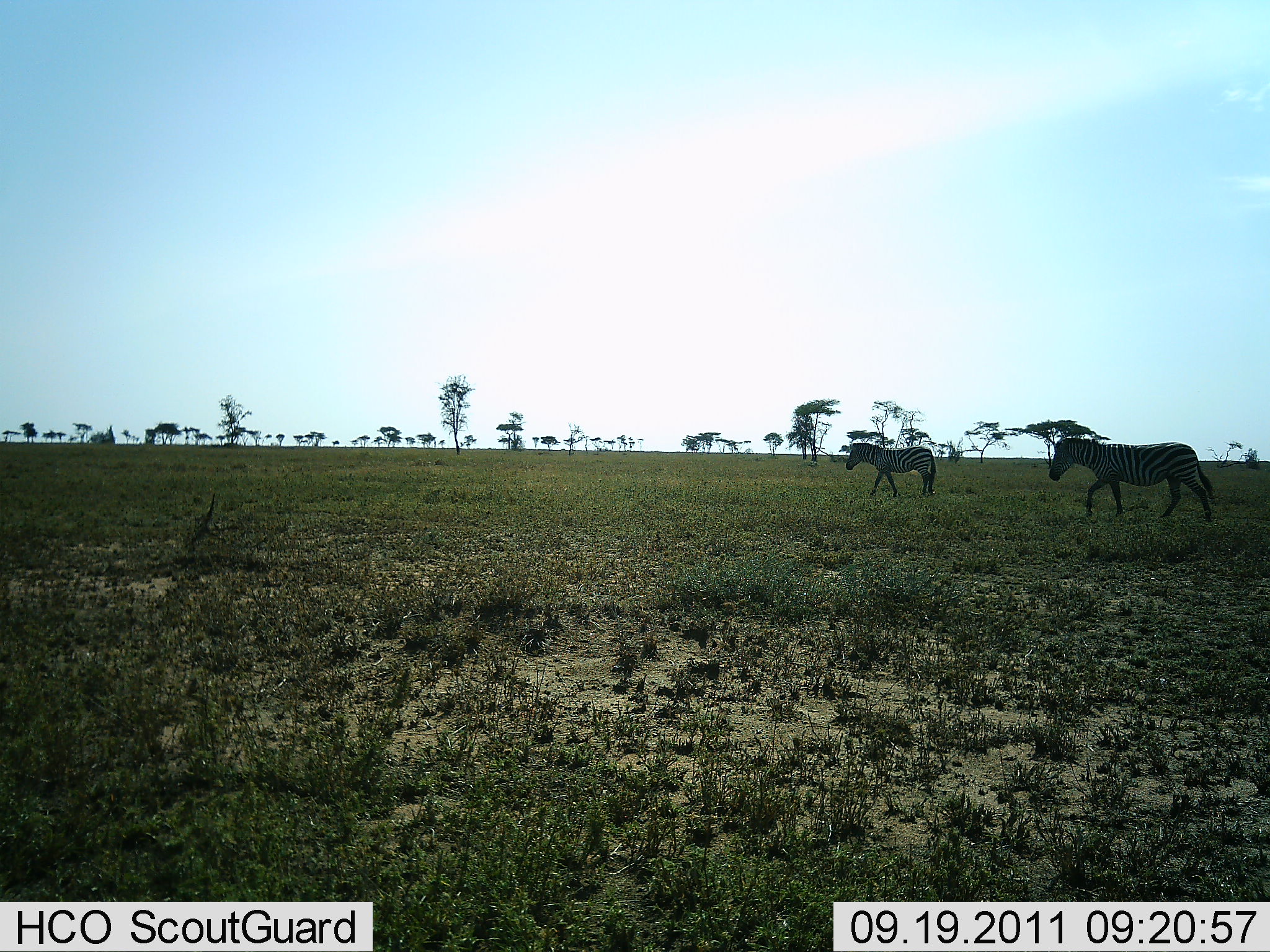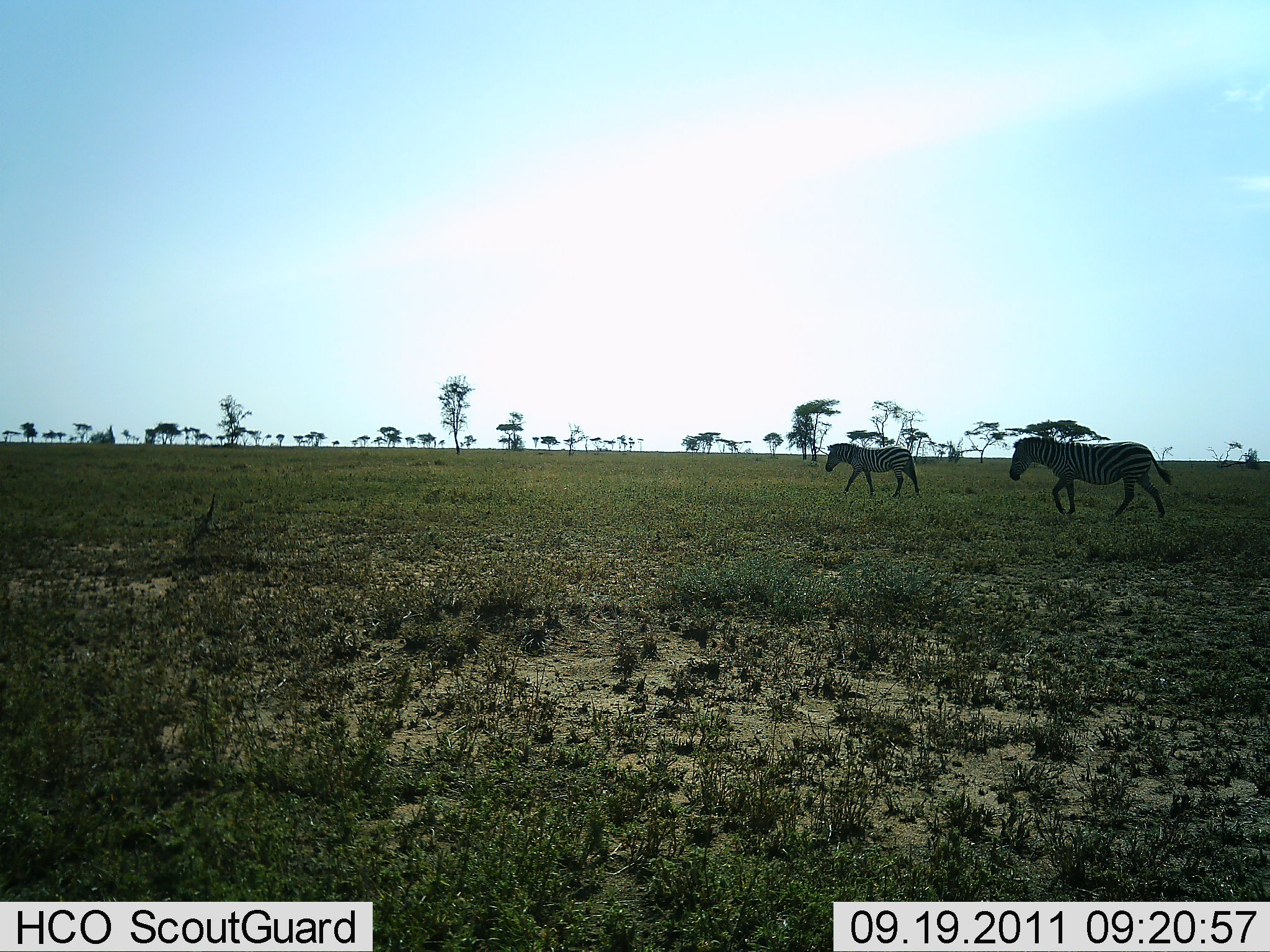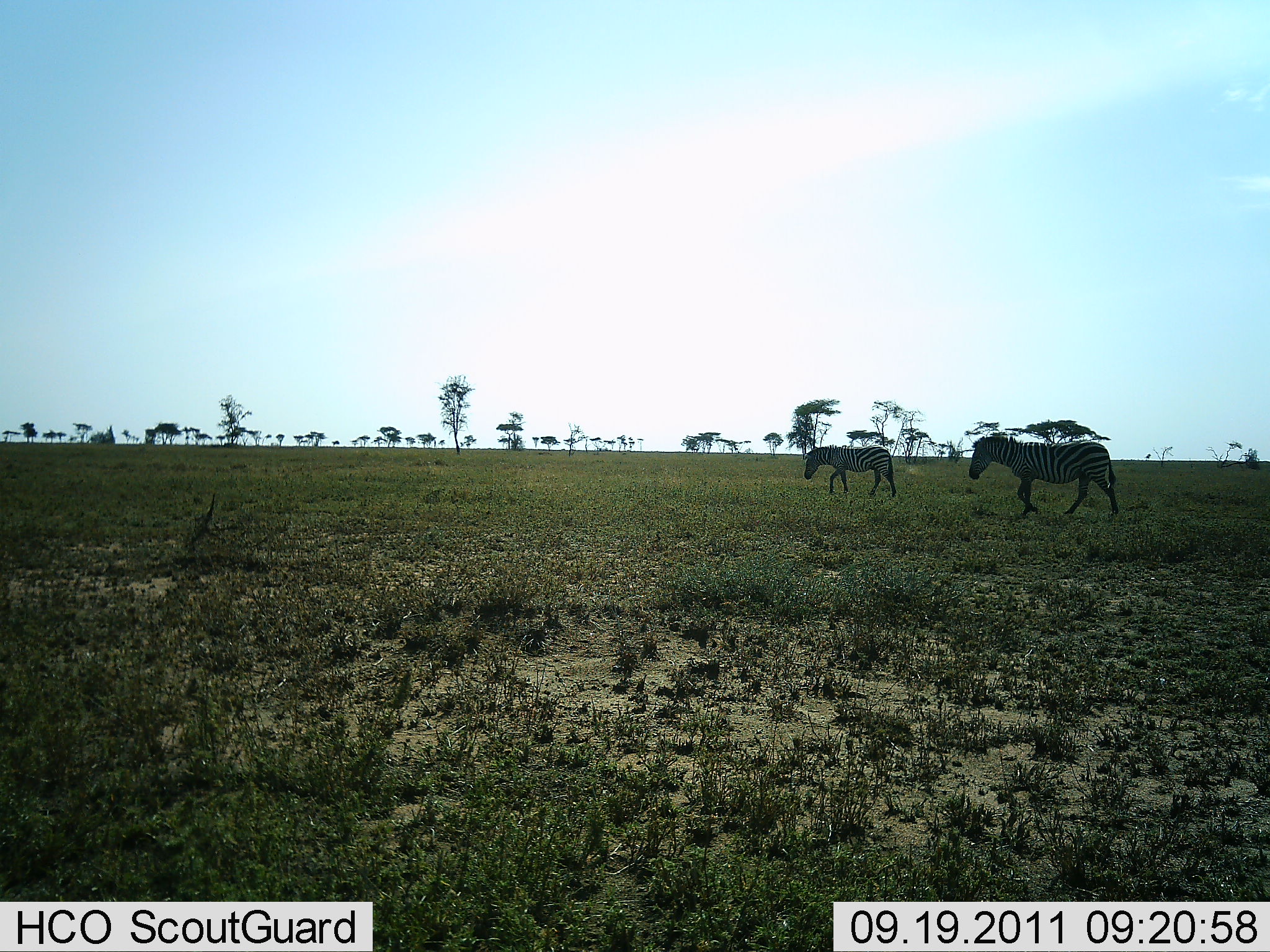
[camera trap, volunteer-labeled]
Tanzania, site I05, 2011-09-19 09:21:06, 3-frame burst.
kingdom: Animalia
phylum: Chordata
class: Mammalia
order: Perissodactyla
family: Equidae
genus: Equus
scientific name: Equus quagga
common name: plains zebra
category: zebra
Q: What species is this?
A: Zebra (plains zebra) (Equus quagga).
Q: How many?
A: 2.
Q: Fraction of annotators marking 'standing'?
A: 0%.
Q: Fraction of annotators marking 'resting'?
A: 0%.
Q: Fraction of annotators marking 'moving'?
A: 100%.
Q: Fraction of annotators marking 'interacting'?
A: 0%.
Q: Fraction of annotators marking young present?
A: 0%.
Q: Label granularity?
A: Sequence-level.